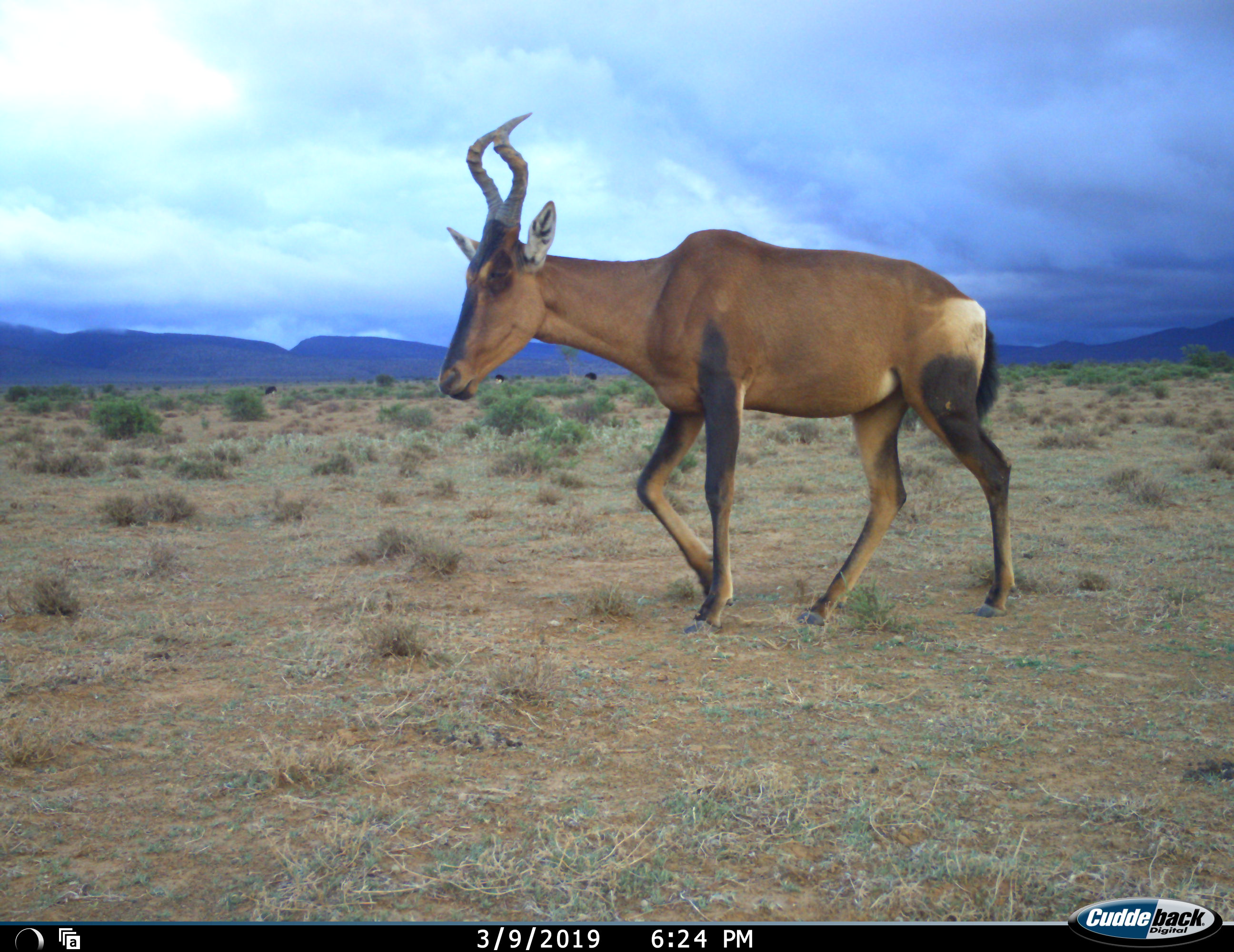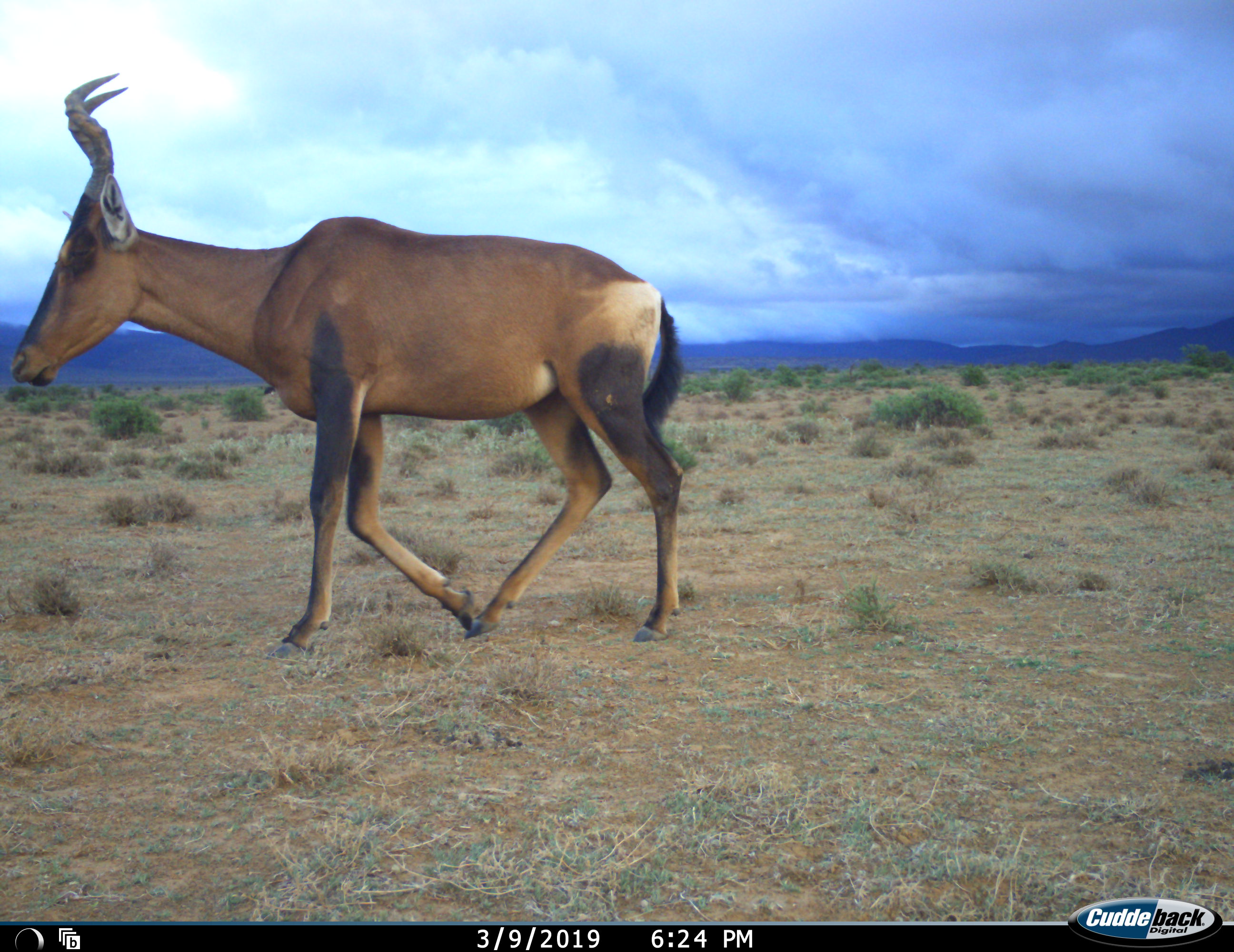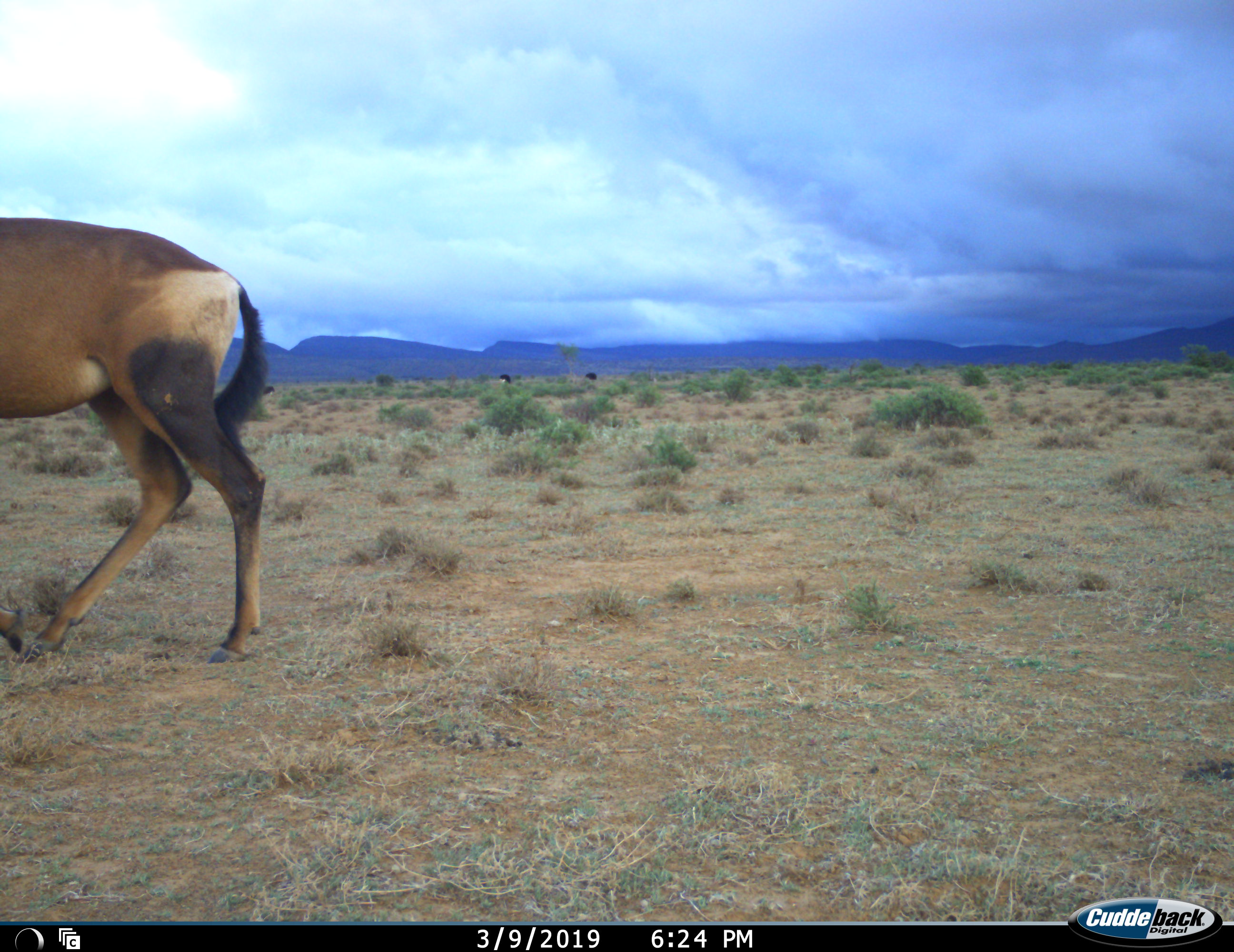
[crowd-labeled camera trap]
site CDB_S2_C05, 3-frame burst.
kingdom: Animalia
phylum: Chordata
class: Mammalia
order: Artiodactyla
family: Bovidae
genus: Alcelaphus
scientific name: Alcelaphus buselaphus caama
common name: red hartebeest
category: hartebeestred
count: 1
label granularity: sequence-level